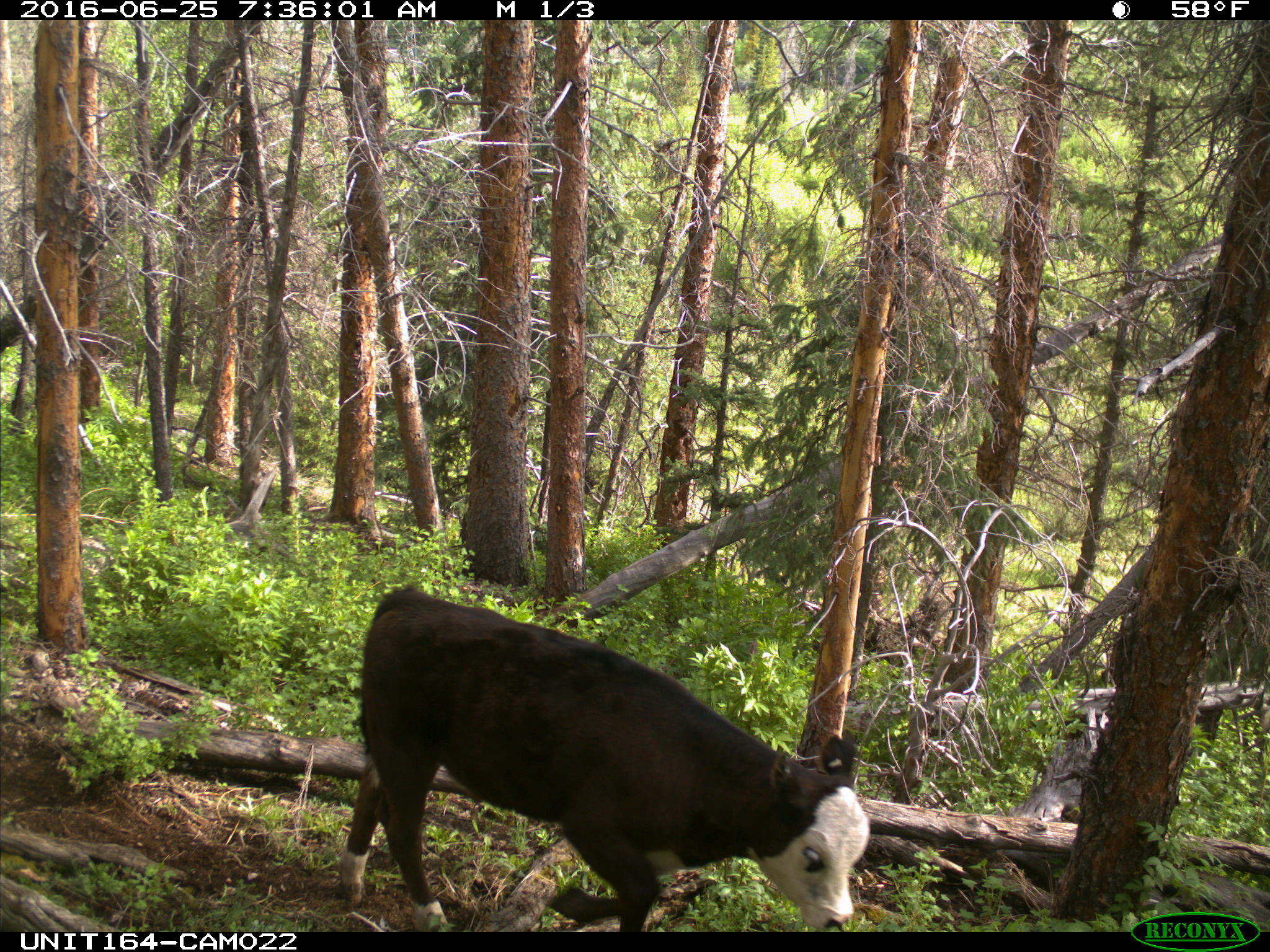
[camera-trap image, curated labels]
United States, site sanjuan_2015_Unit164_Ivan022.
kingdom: Animalia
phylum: Chordata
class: Mammalia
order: Artiodactyla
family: Bovidae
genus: Bos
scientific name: Bos taurus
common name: domestic cow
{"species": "Bos taurus (domestic cow)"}